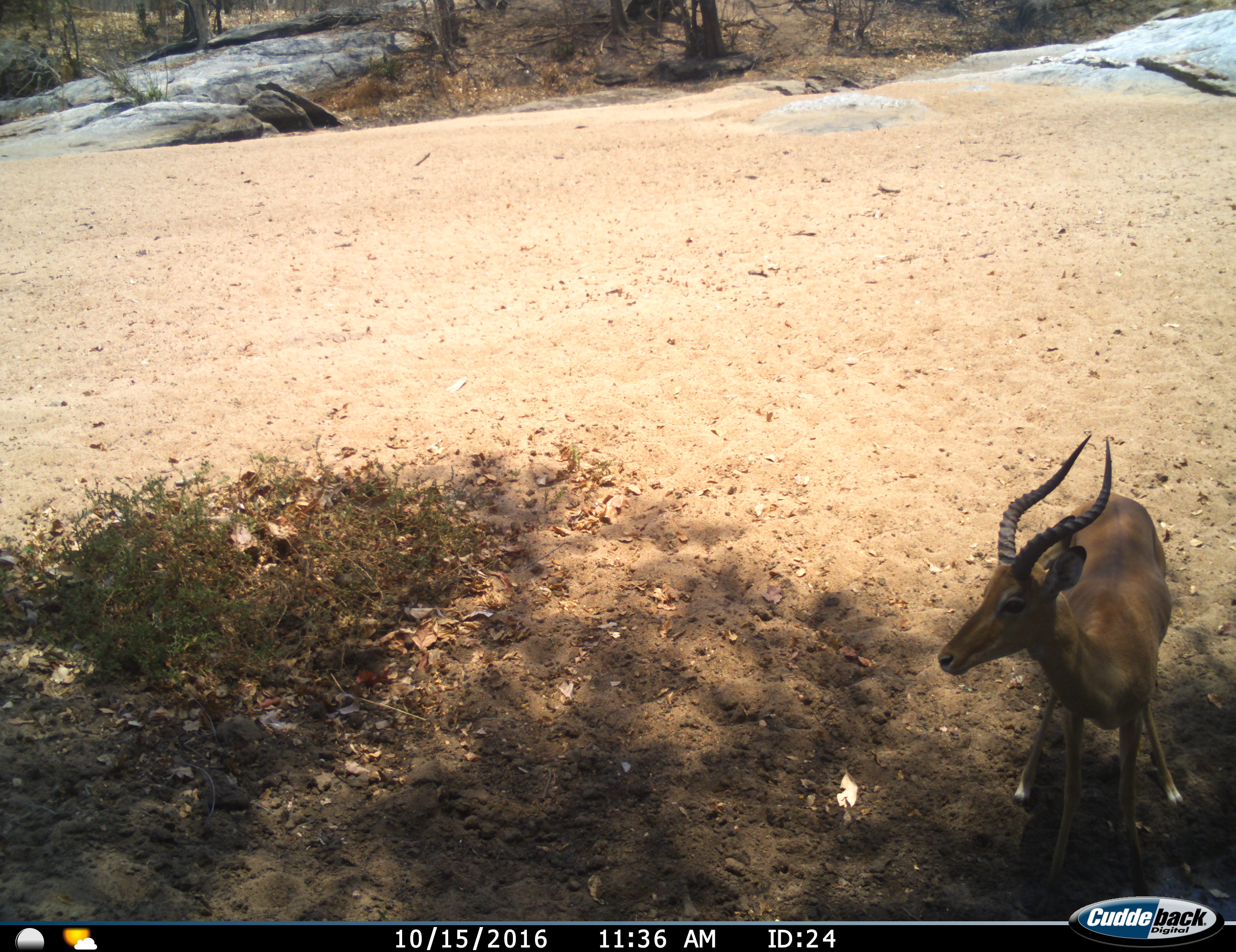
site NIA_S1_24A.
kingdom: Animalia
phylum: Chordata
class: Mammalia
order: Artiodactyla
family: Bovidae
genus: Aepyceros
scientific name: Aepyceros melampus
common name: impala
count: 1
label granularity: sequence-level